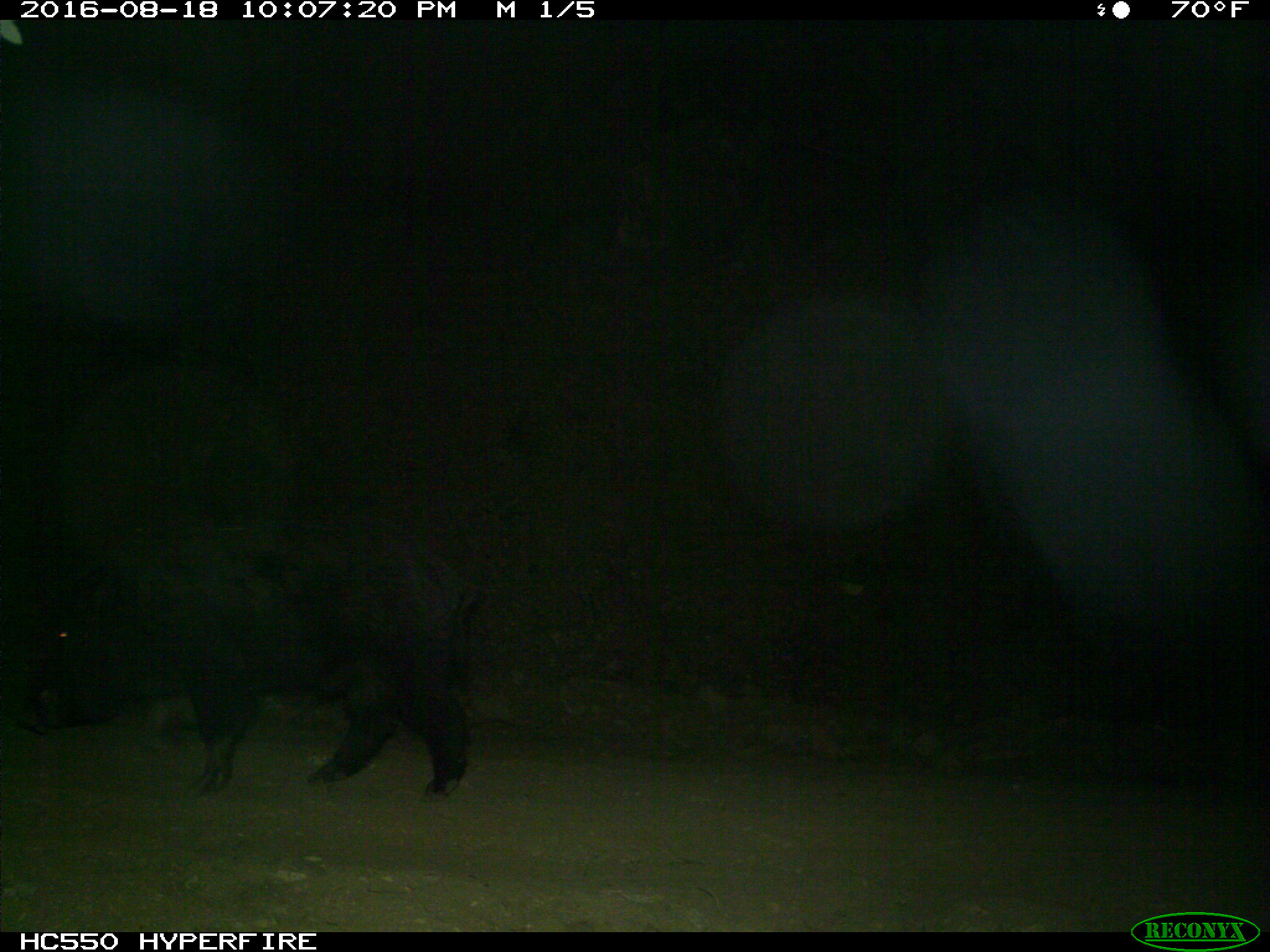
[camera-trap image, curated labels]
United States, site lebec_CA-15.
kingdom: Animalia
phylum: Chordata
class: Mammalia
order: Artiodactyla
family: Suidae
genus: Sus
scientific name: Sus scrofa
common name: wild boar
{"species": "Sus scrofa (wild boar)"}